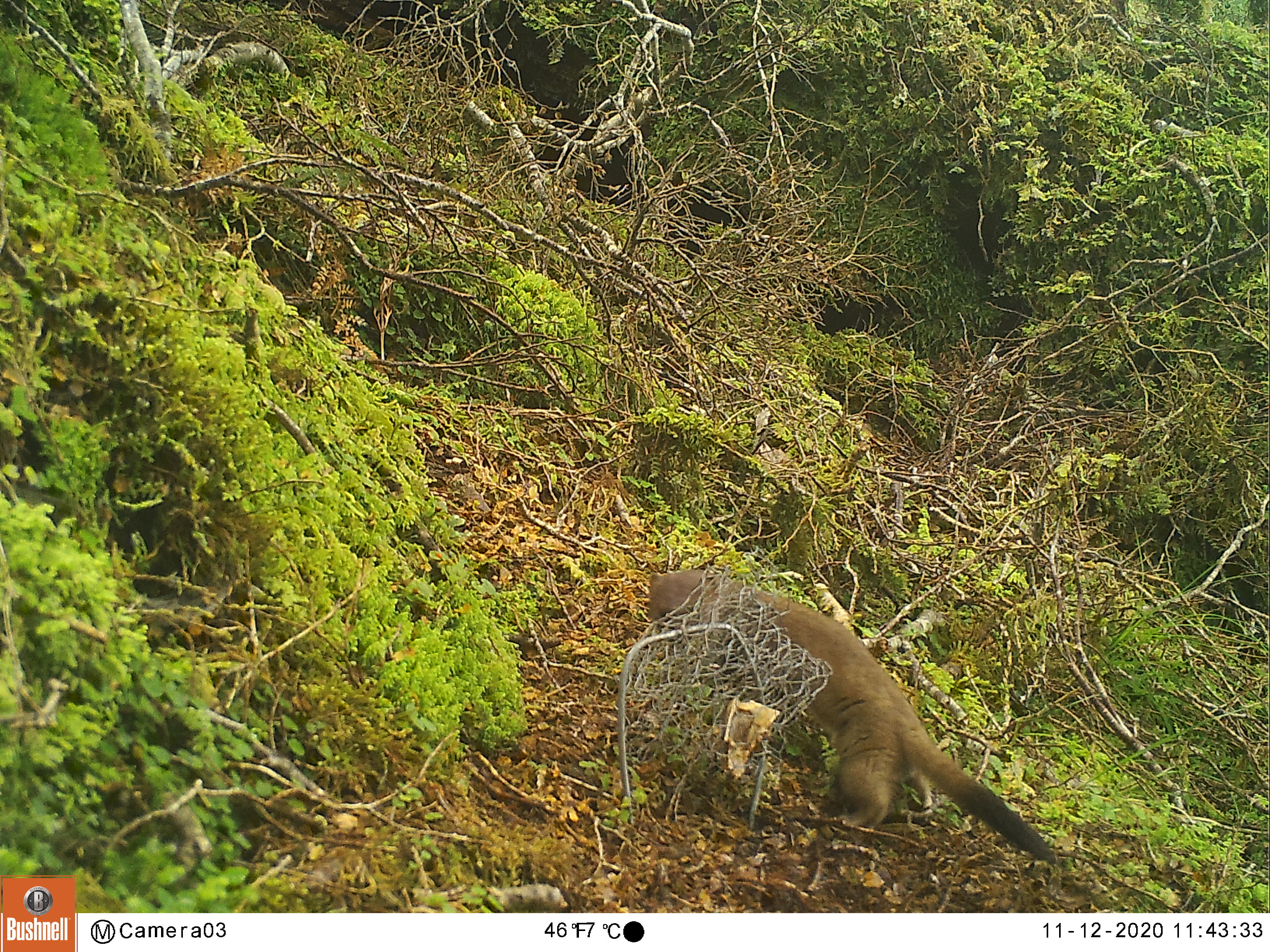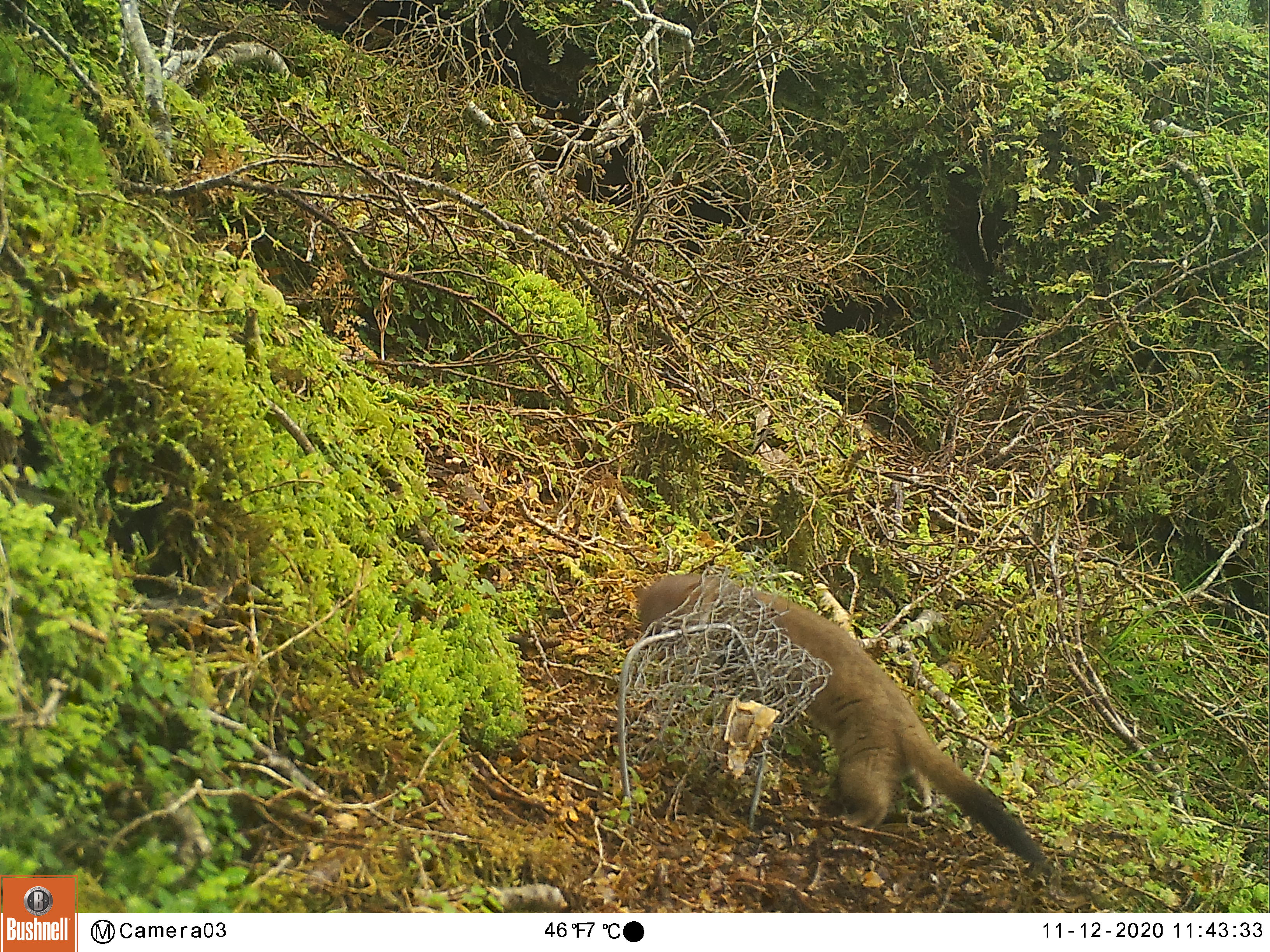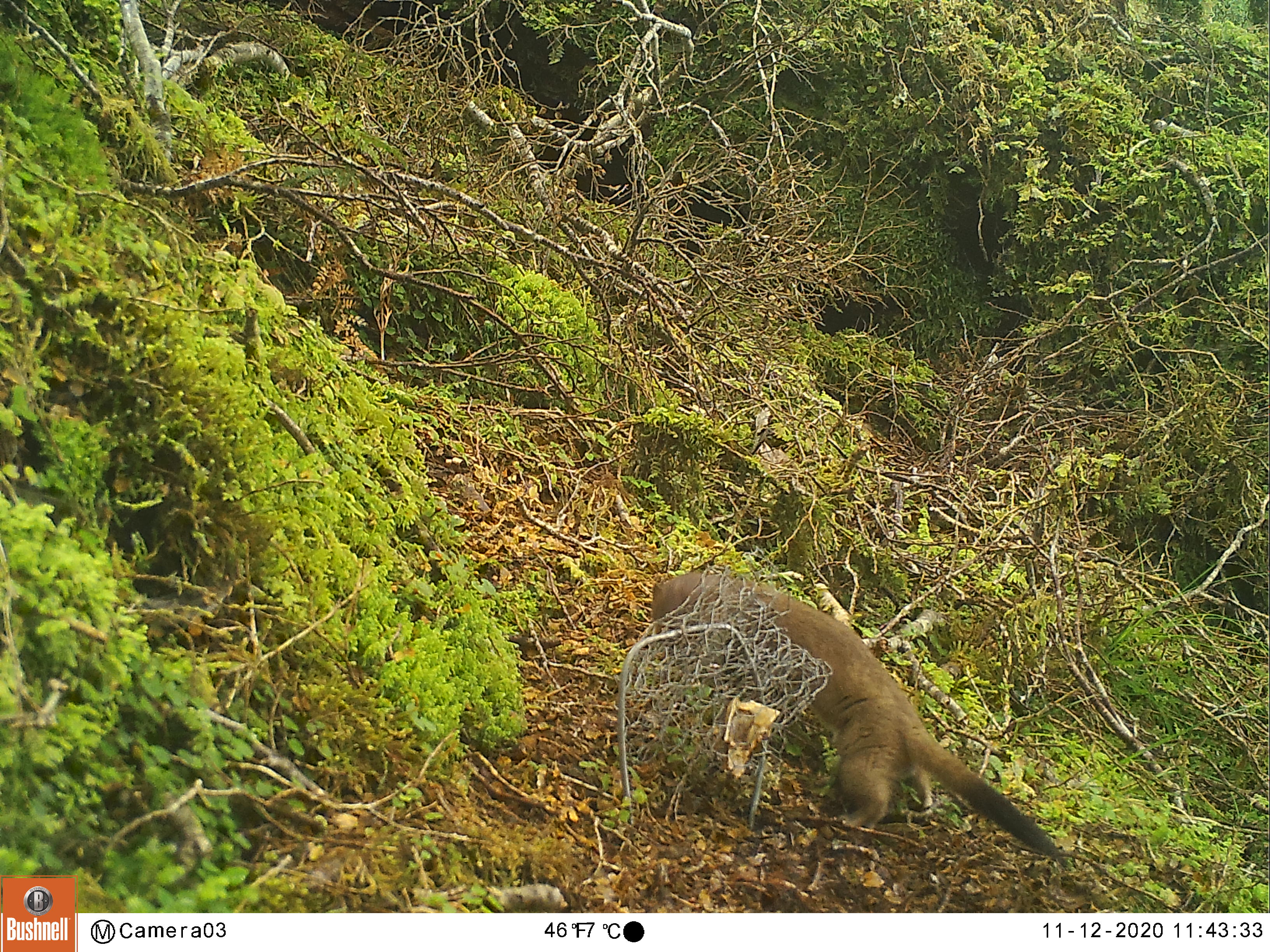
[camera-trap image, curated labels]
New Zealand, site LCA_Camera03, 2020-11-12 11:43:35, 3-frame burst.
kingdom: Animalia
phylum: Chordata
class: Mammalia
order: Carnivora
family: Mustelidae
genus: Mustela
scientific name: Mustela erminea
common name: stoat